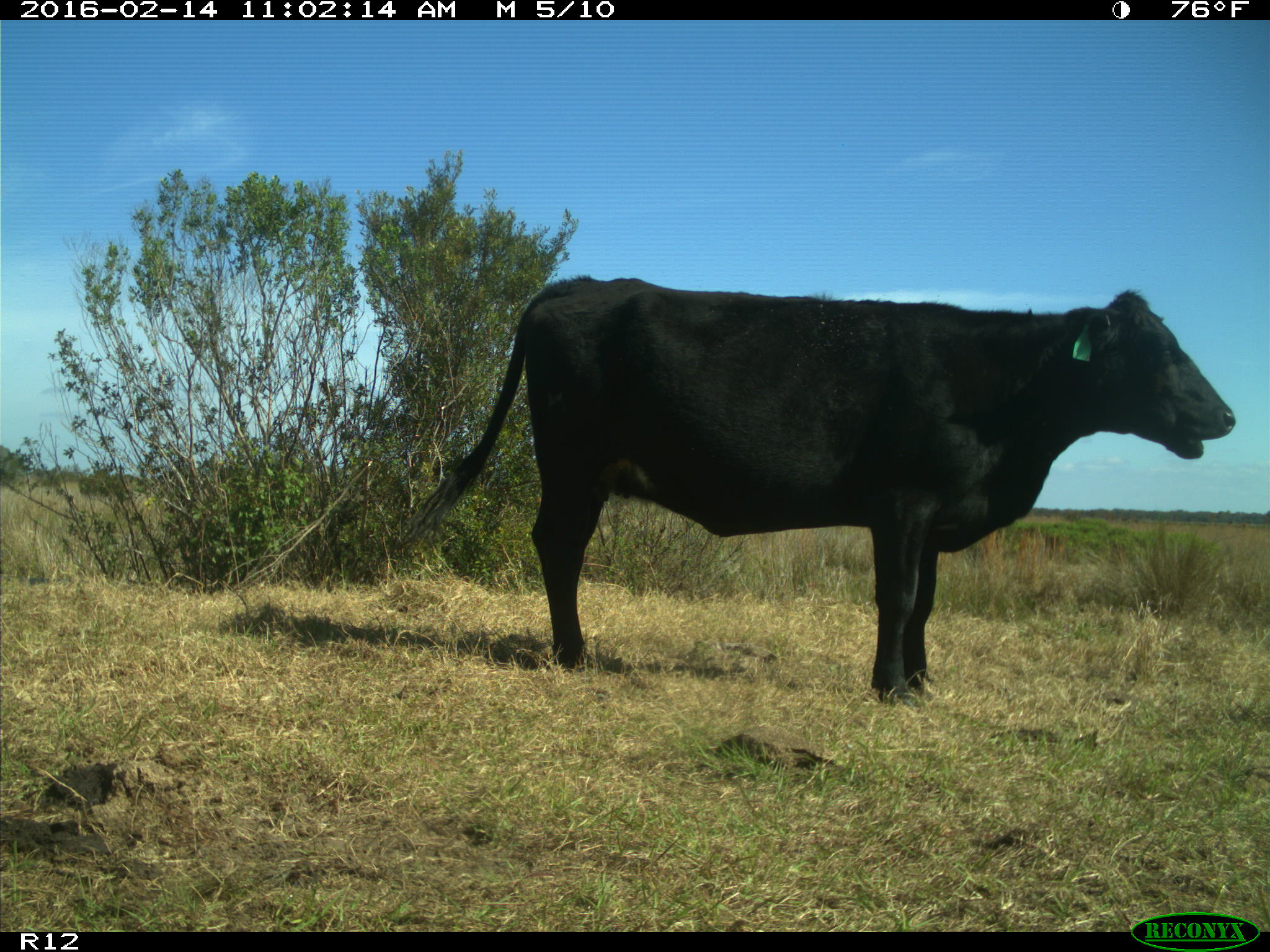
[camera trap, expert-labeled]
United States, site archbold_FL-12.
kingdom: Animalia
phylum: Chordata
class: Mammalia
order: Artiodactyla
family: Bovidae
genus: Bos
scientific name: Bos taurus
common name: domestic cow